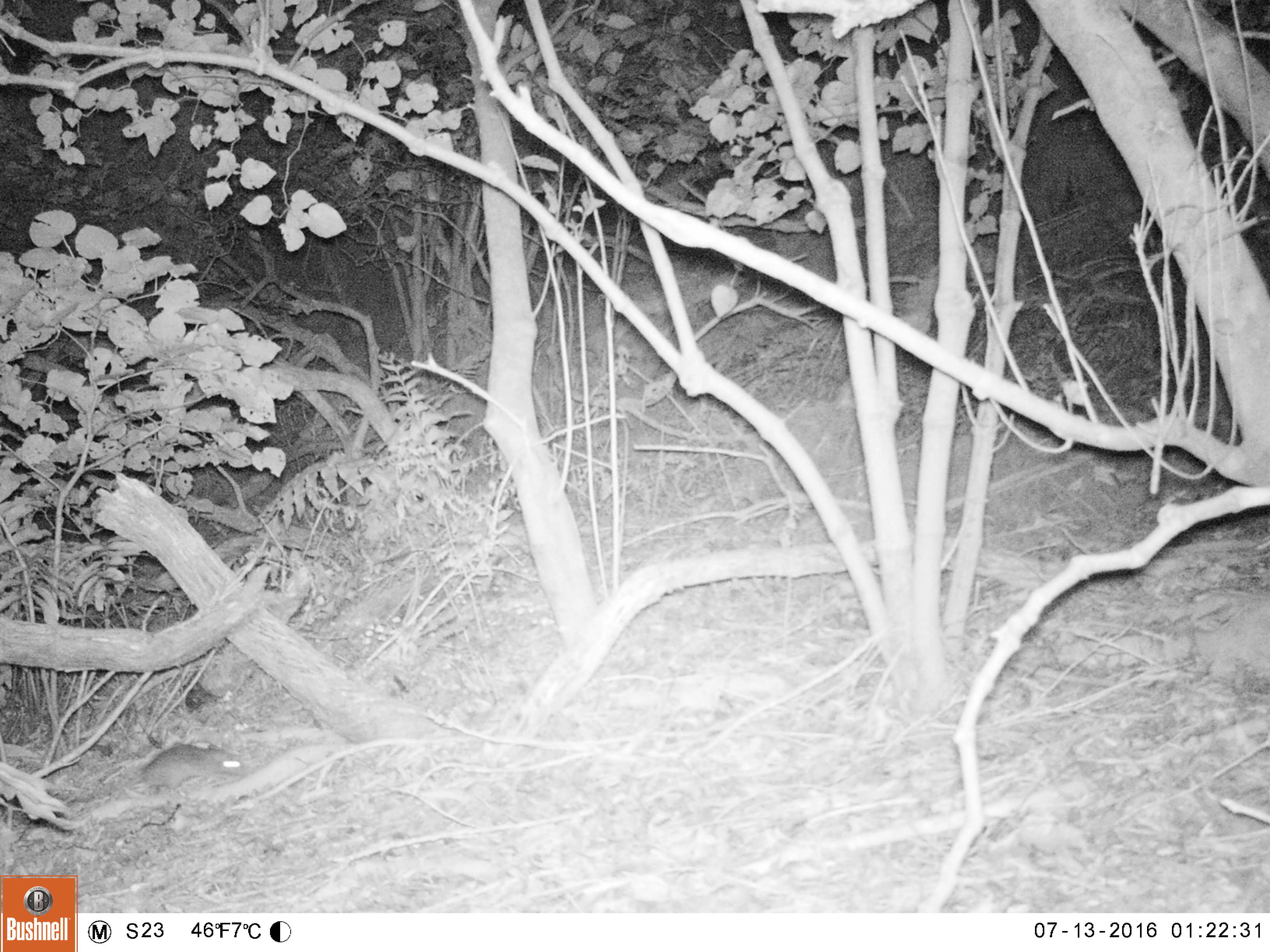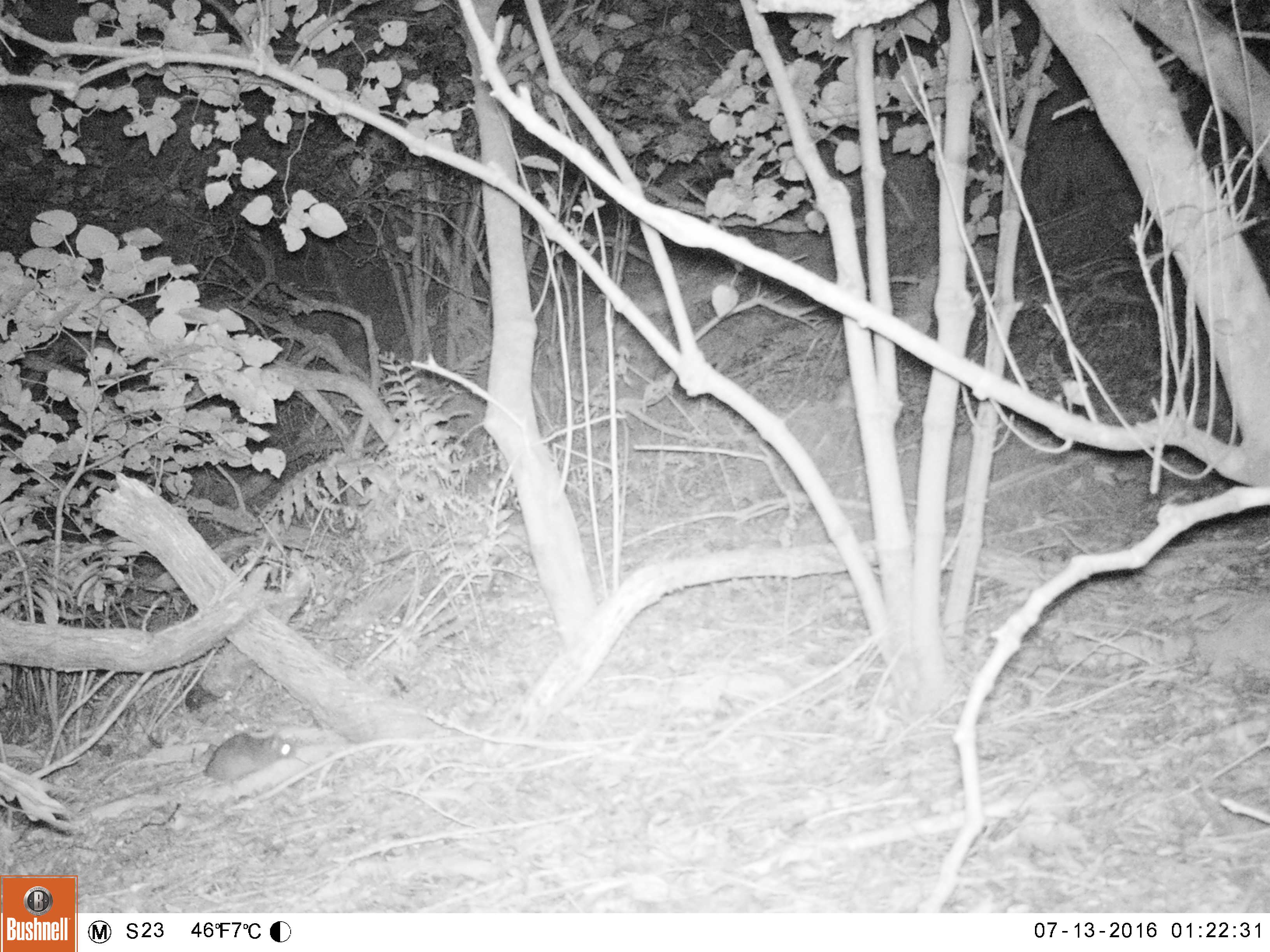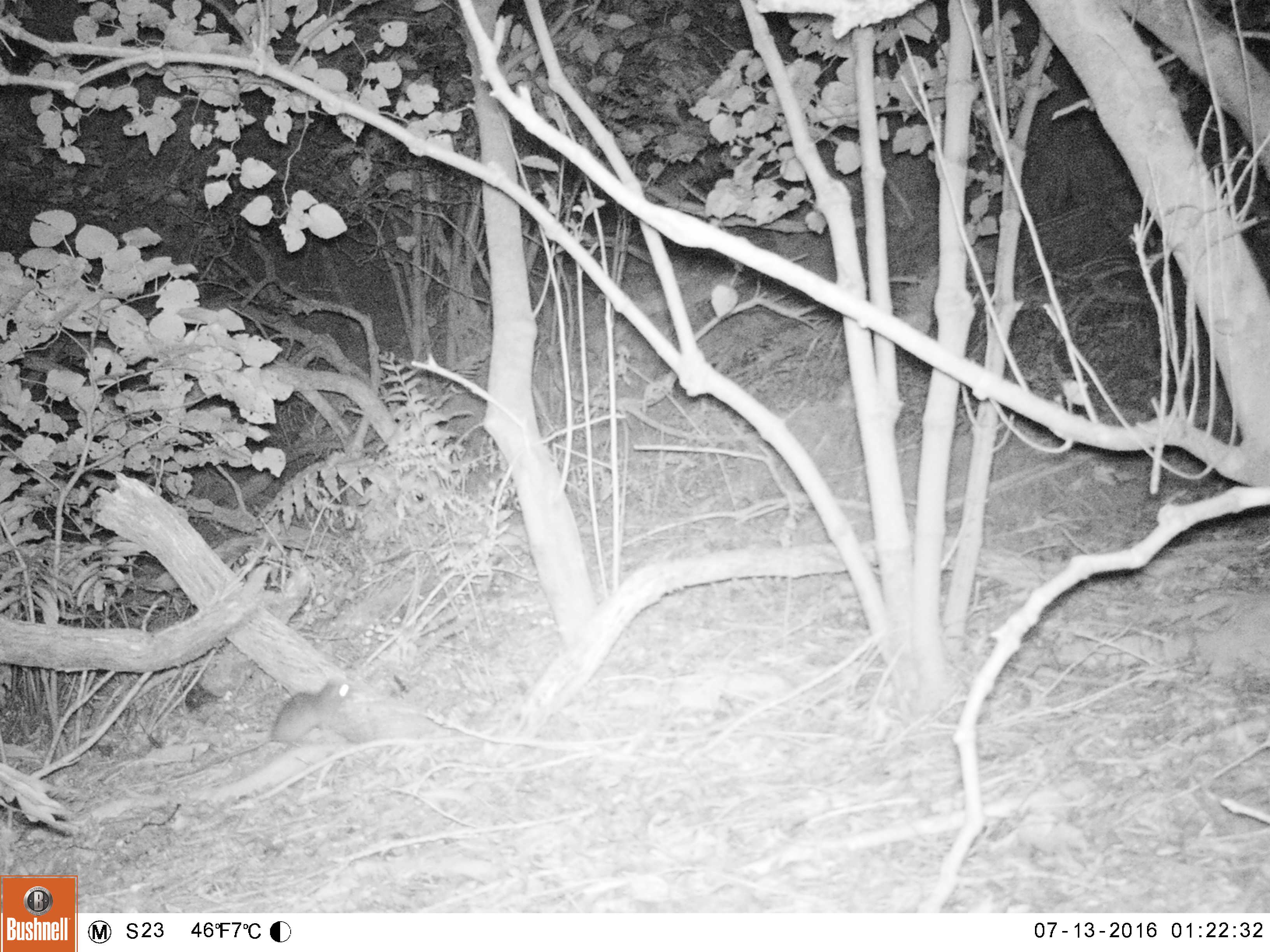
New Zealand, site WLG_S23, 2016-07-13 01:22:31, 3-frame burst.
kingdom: Animalia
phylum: Chordata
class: Mammalia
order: Rodentia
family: Muridae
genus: Rattus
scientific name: Rattus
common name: rat